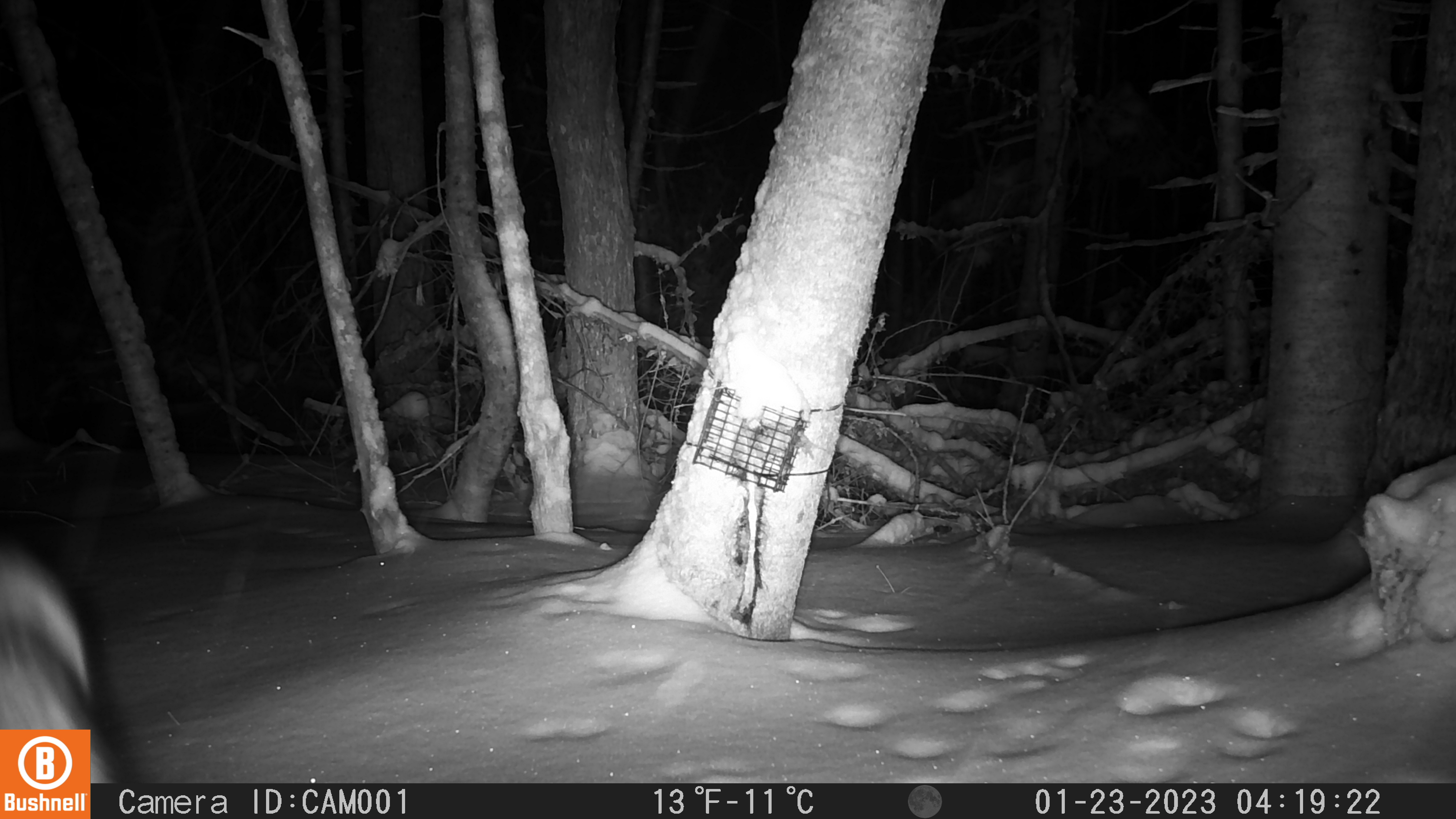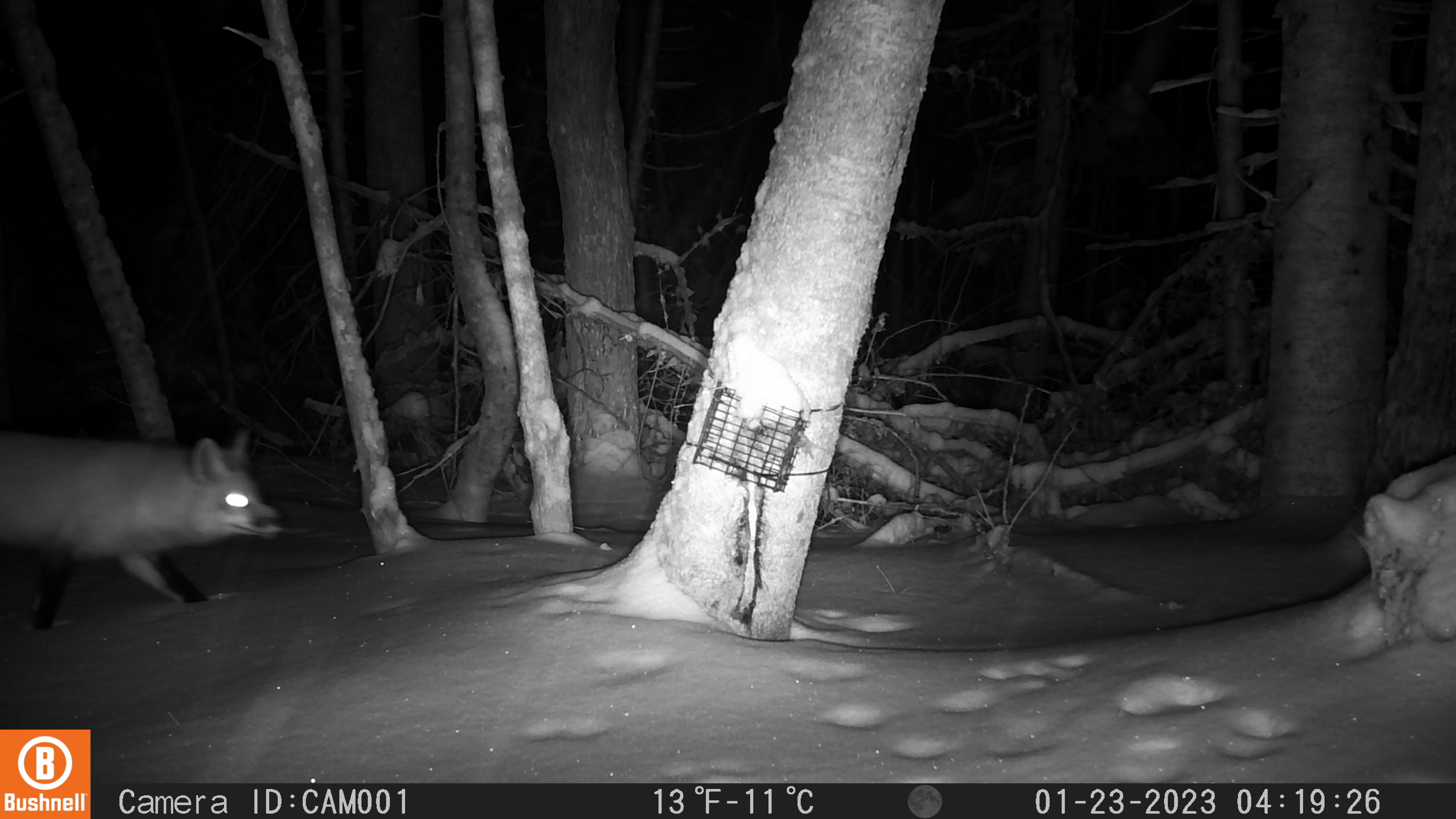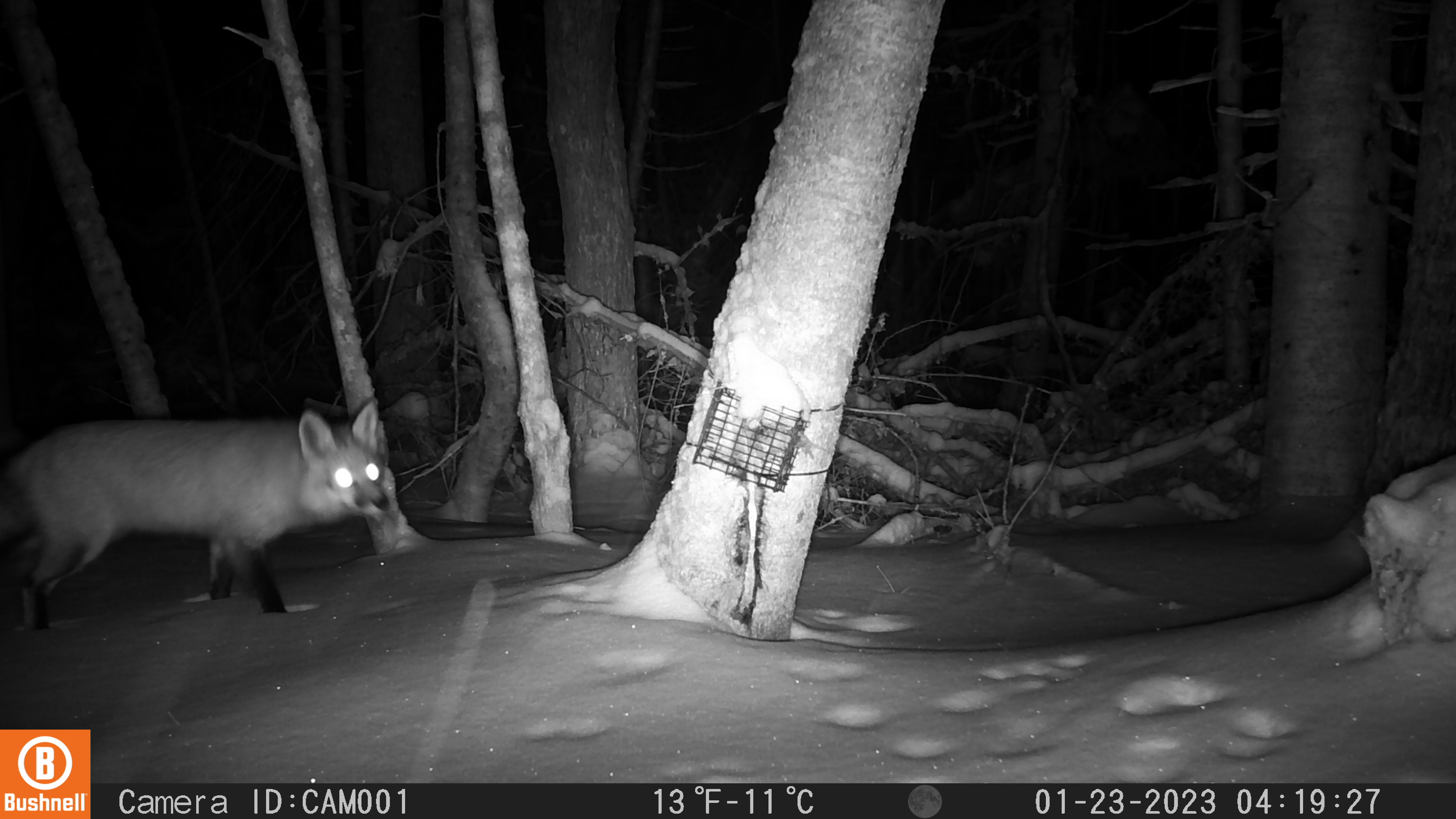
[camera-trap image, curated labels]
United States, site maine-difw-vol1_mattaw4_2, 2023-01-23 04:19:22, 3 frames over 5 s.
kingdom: Animalia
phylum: Chordata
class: Mammalia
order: Carnivora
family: Canidae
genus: Vulpes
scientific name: Vulpes vulpes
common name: red fox